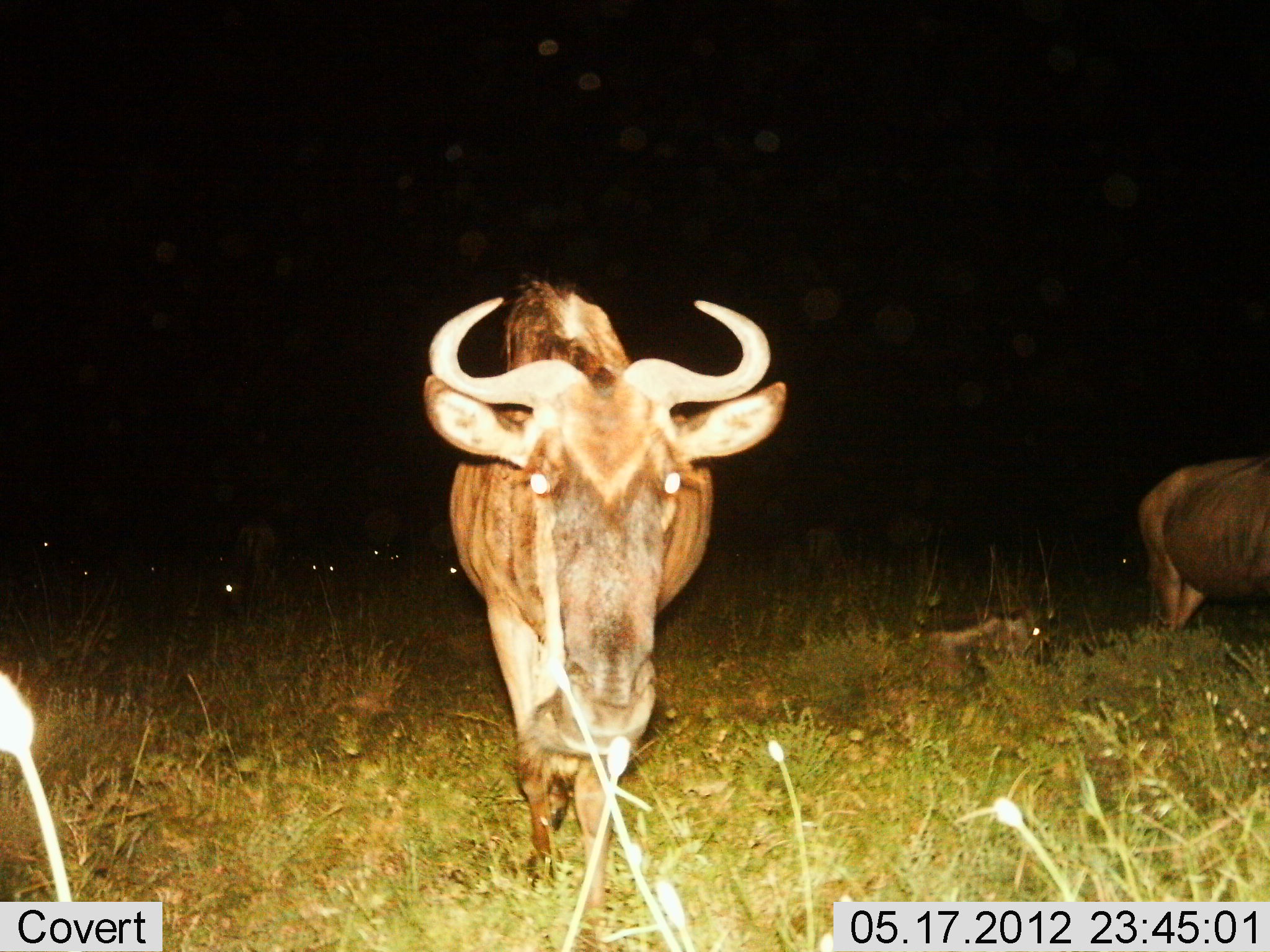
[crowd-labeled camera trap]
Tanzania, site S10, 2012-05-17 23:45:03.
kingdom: Animalia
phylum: Chordata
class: Mammalia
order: Artiodactyla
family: Bovidae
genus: Connochaetes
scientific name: Connochaetes taurinus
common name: blue wildebeest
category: wildebeest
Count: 6.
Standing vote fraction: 90%.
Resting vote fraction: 40%.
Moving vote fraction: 30%.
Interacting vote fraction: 0%.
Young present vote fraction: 0%.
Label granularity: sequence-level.